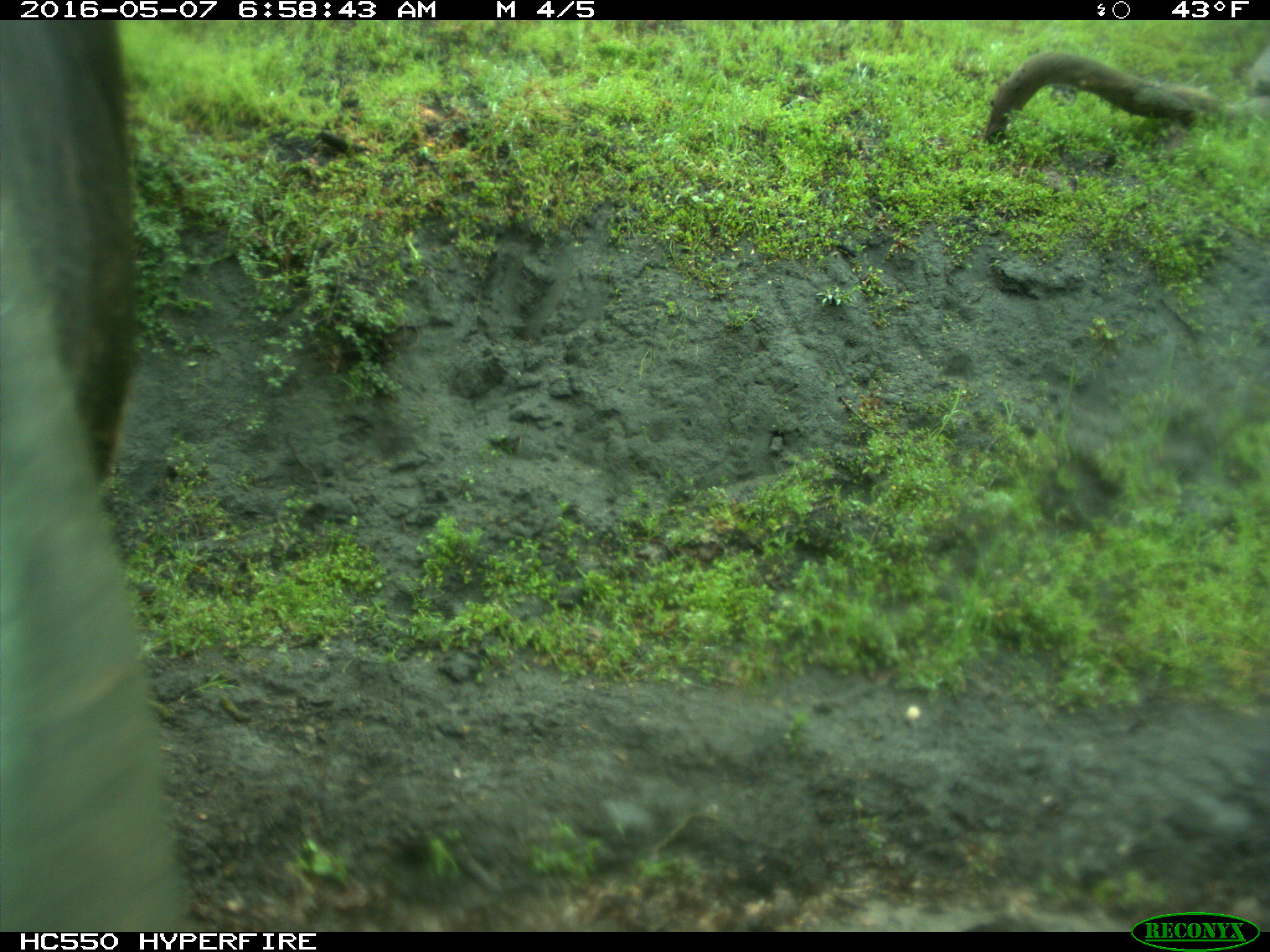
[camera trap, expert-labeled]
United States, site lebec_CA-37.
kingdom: Animalia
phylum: Chordata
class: Mammalia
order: Artiodactyla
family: Bovidae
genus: Bos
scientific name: Bos taurus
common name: domestic cow